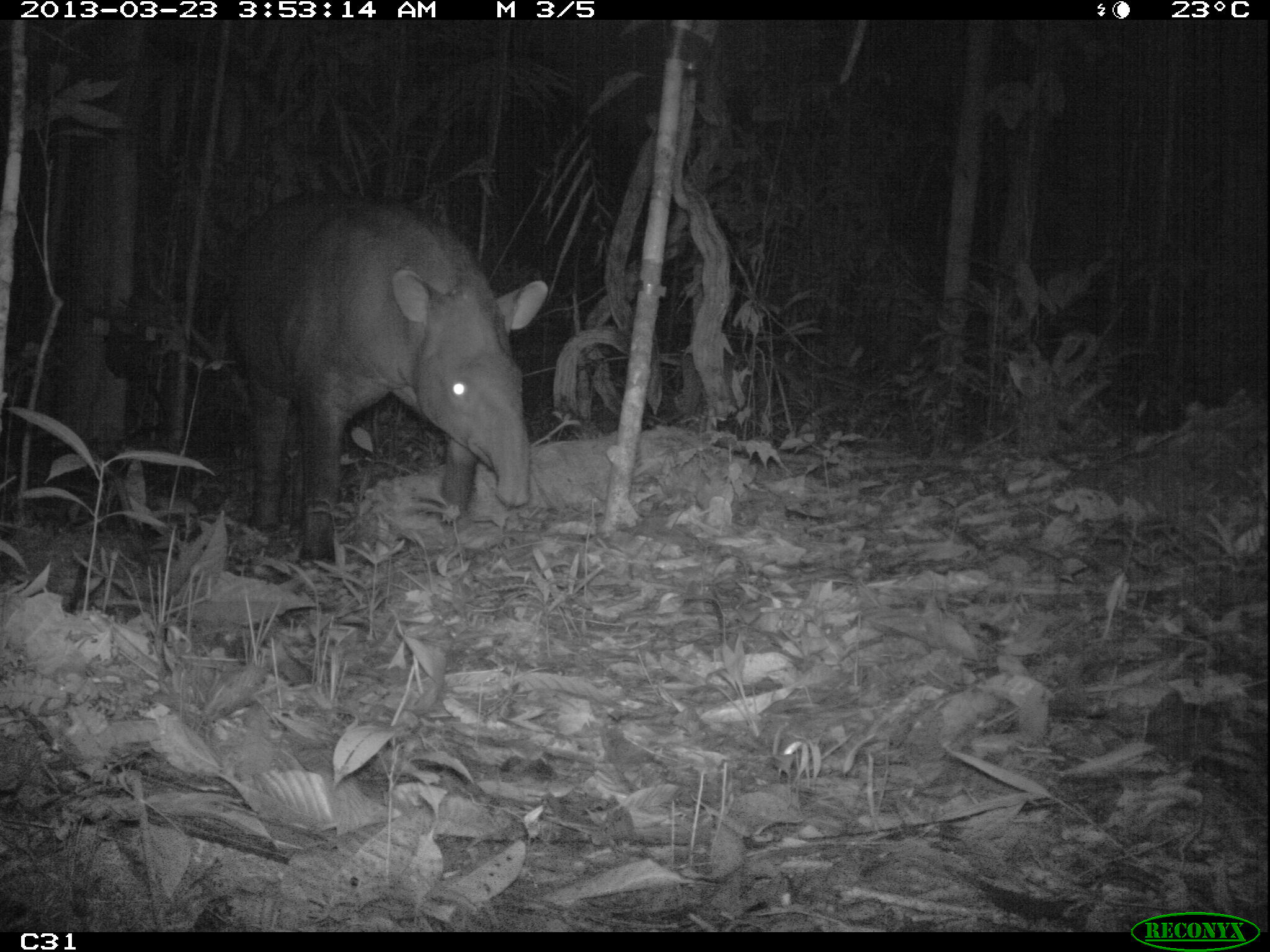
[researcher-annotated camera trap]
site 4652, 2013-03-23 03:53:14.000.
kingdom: Animalia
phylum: Chordata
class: Mammalia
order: Perissodactyla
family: Tapiridae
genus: Tapirus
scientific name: Tapirus terrestris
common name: south american tapir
Tapirus terrestris (south american tapir), count 1, age adult, sex female.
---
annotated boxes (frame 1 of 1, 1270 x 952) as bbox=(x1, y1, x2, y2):
tapirus terrestris: bbox=(213, 186, 549, 566)